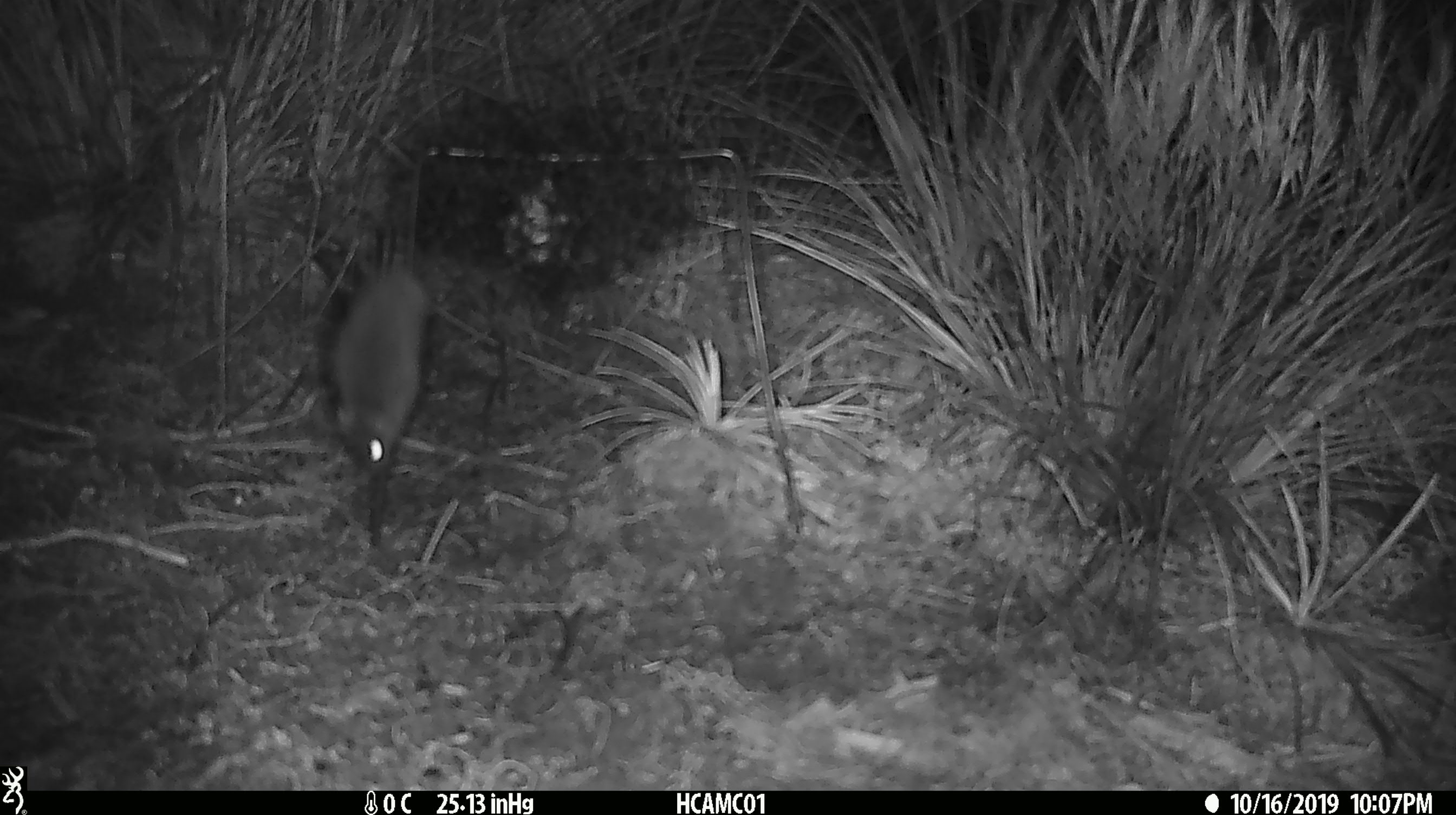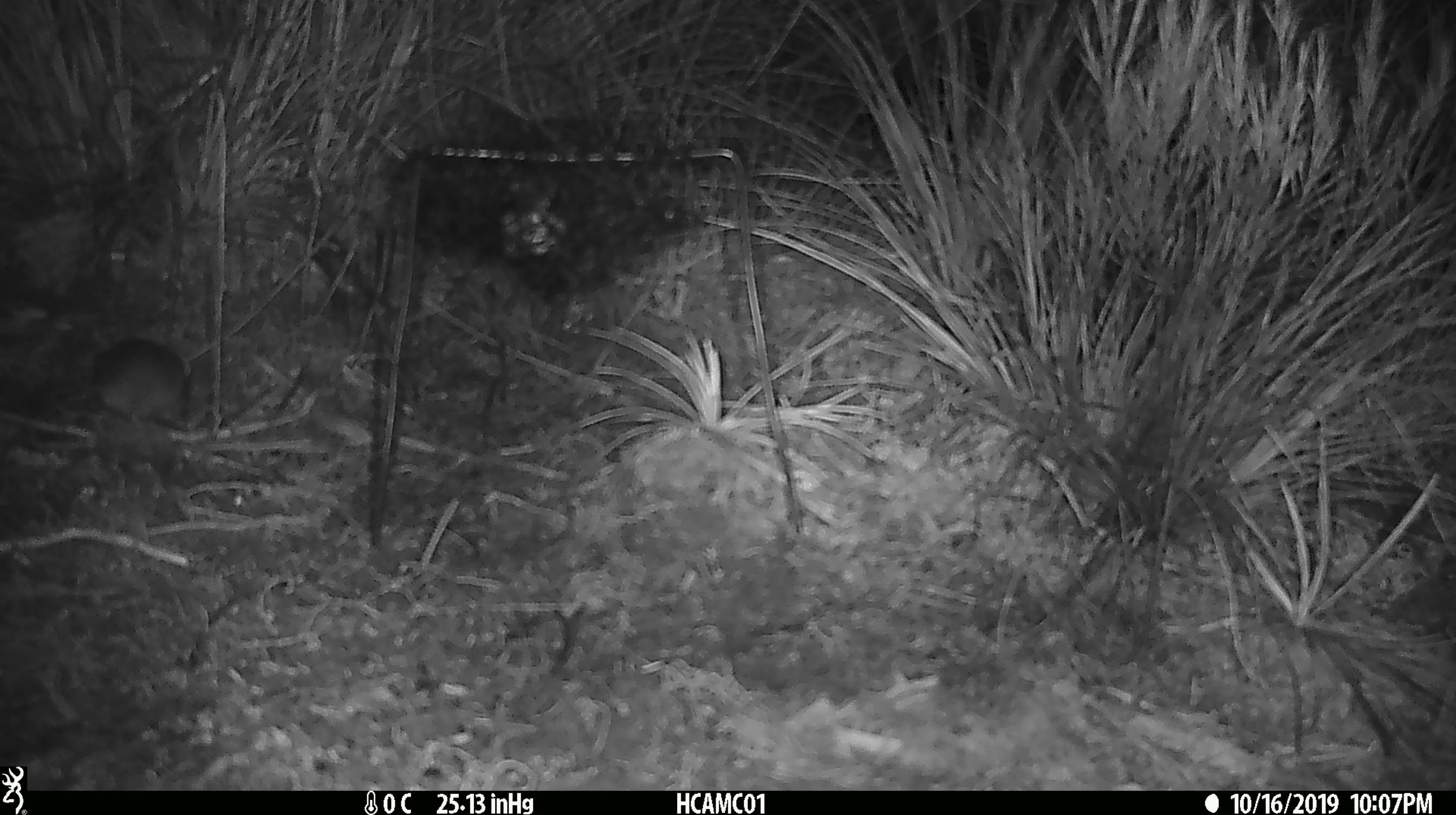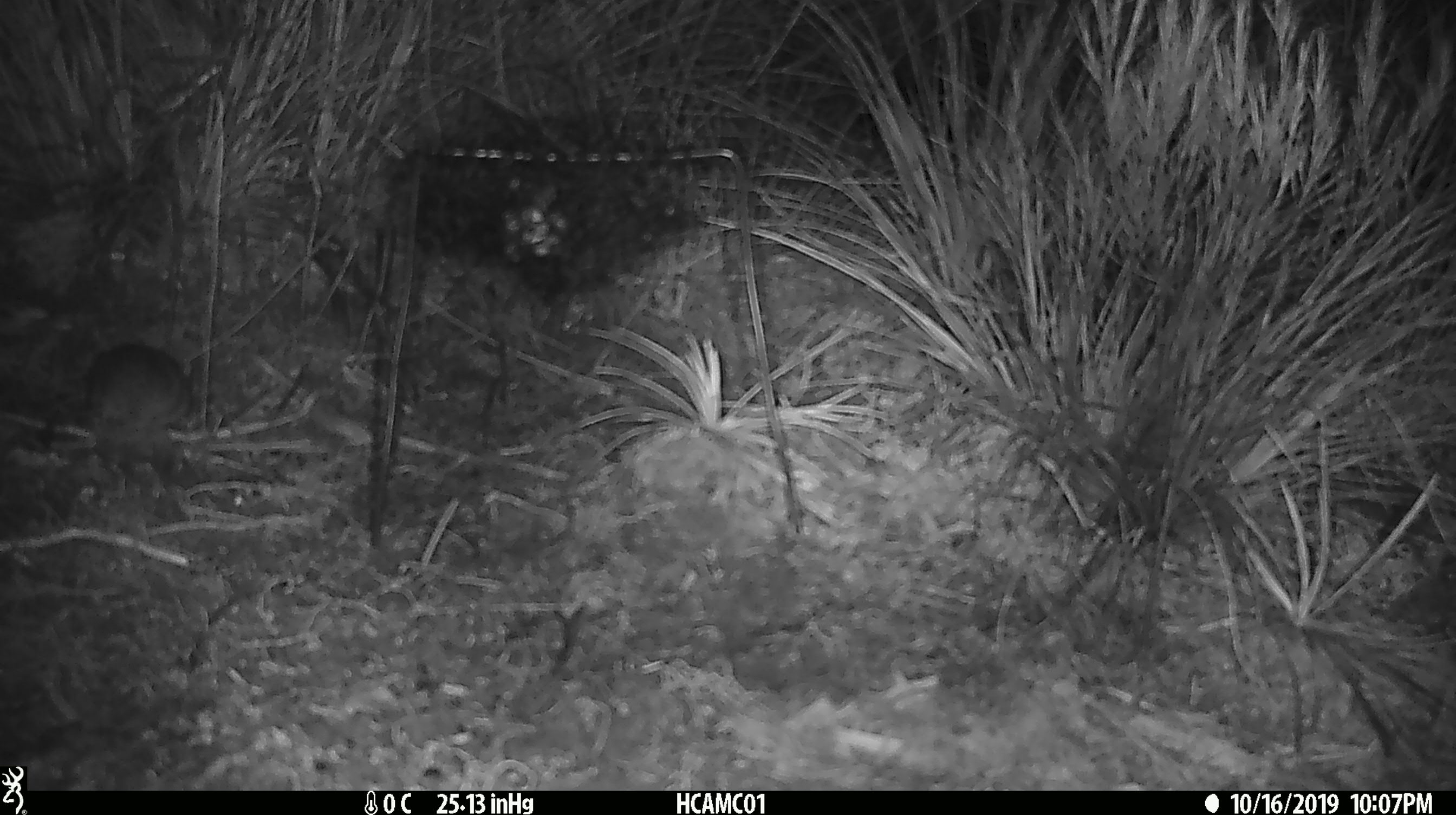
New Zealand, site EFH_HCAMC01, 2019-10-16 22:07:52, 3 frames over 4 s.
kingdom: Animalia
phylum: Chordata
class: Mammalia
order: Rodentia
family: Muridae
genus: Mus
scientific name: Mus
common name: mouse